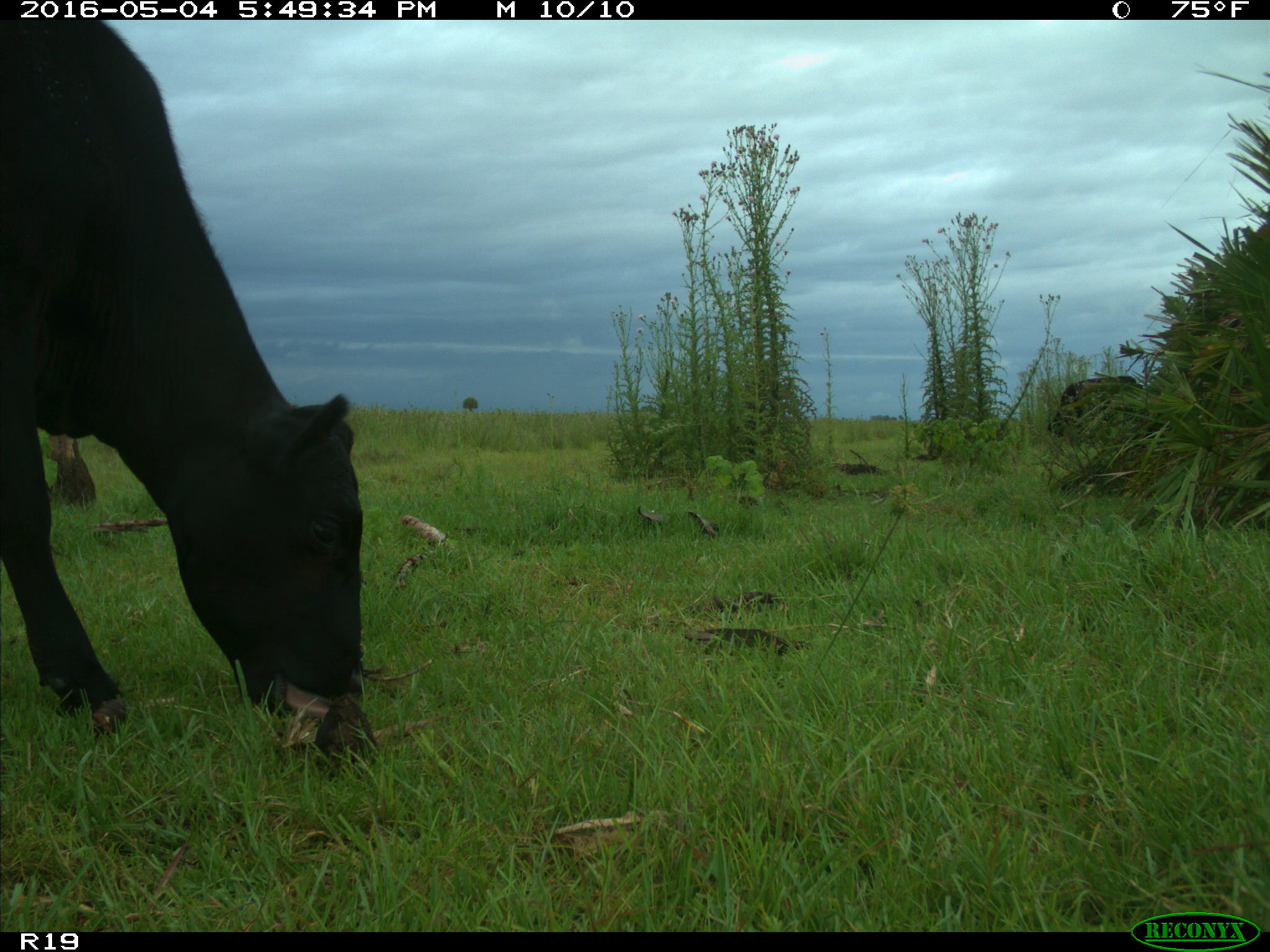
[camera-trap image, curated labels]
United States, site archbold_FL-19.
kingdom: Animalia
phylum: Chordata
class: Mammalia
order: Artiodactyla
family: Bovidae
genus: Bos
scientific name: Bos taurus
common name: domestic cow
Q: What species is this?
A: Bos taurus (domestic cow).